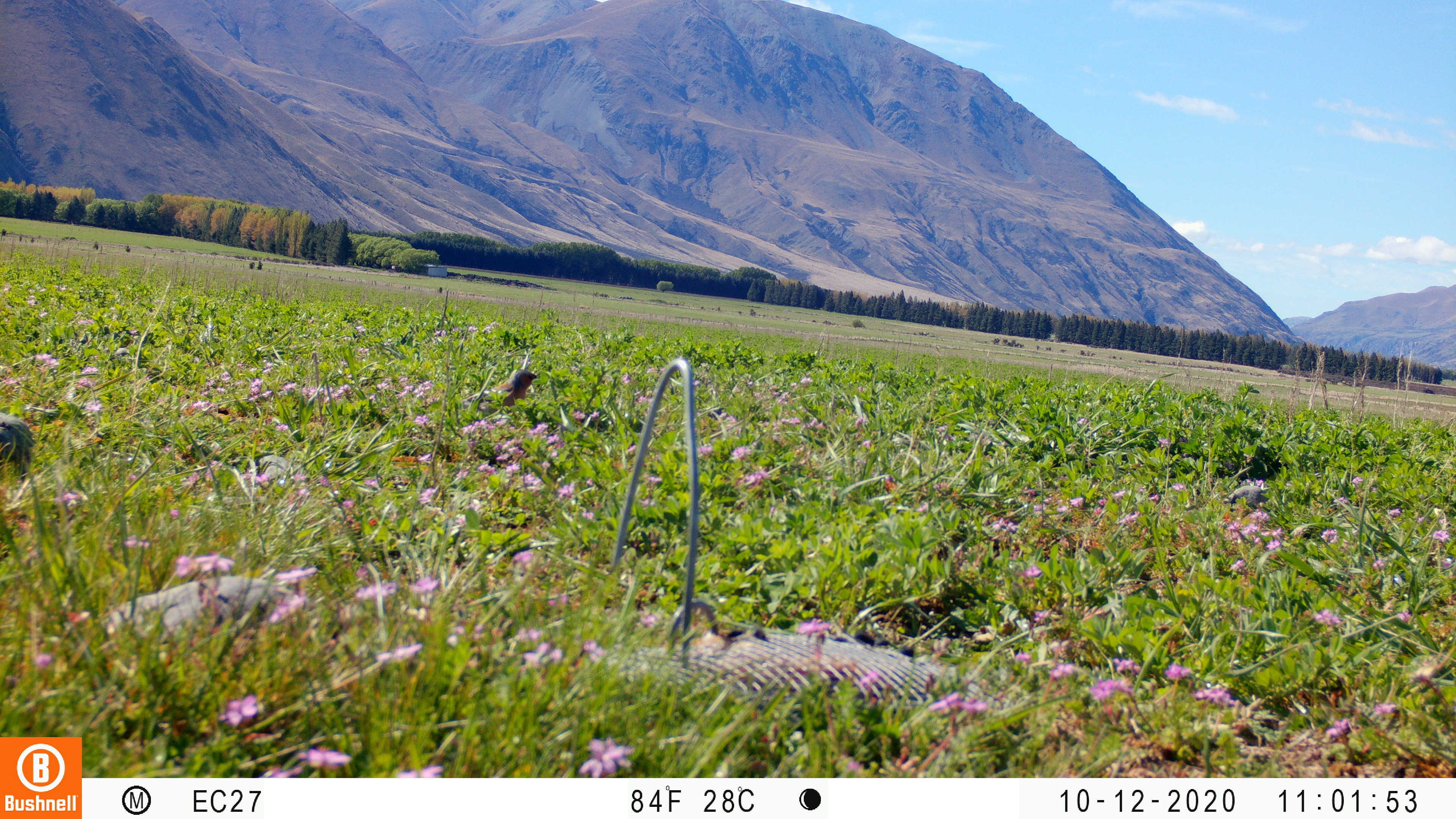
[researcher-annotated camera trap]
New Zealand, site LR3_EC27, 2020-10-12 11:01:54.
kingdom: Animalia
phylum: Chordata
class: Aves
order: Passeriformes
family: Fringillidae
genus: Fringilla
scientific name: Fringilla coelebs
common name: common chaffinch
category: chaffinch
Chaffinch (common chaffinch) (Fringilla coelebs).